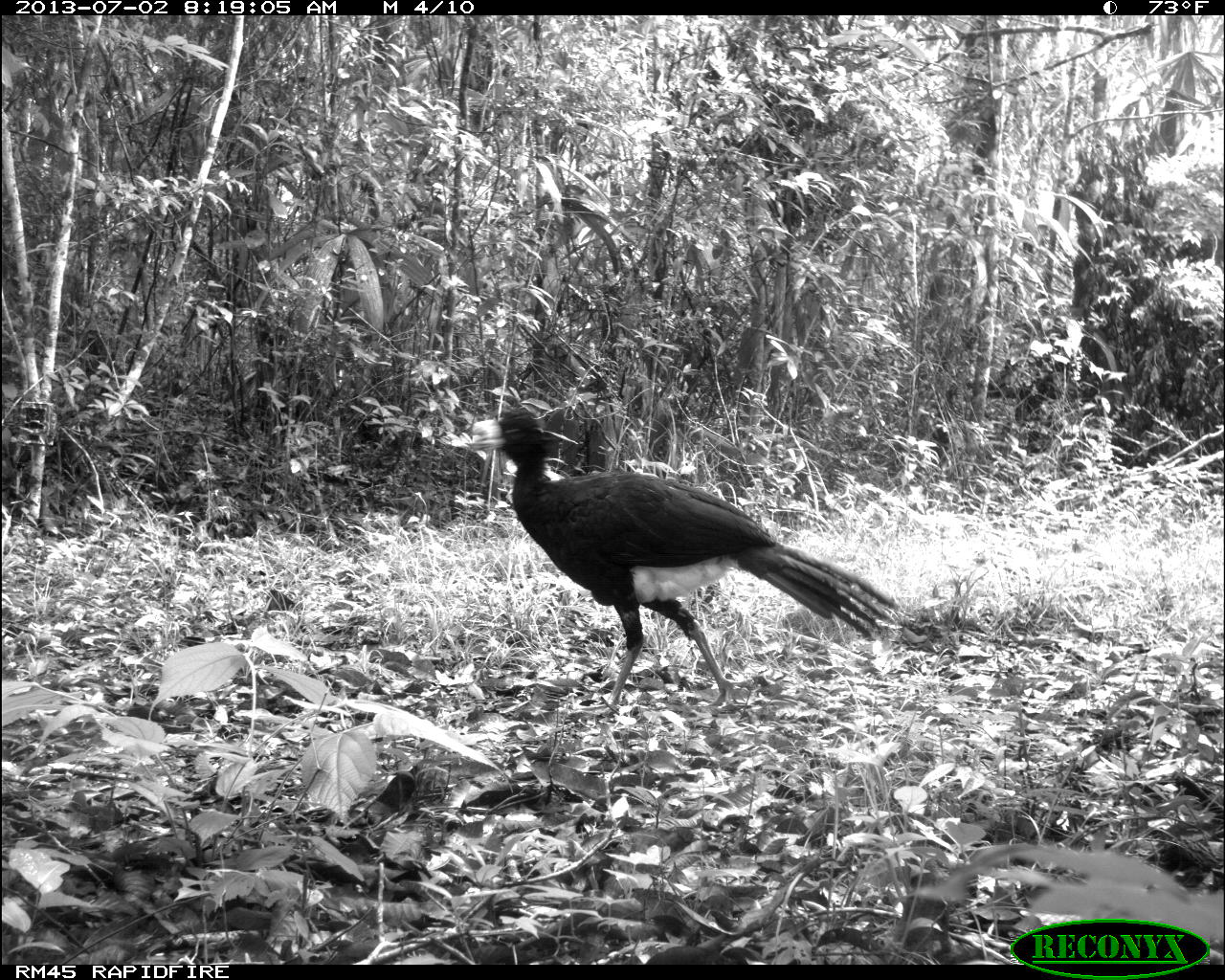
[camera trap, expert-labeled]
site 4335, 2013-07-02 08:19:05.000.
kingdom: Animalia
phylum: Chordata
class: Aves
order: Galliformes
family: Cracidae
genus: Crax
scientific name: Crax rubra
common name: great curassow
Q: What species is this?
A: Crax rubra (great curassow).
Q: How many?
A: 1.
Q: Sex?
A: Male.